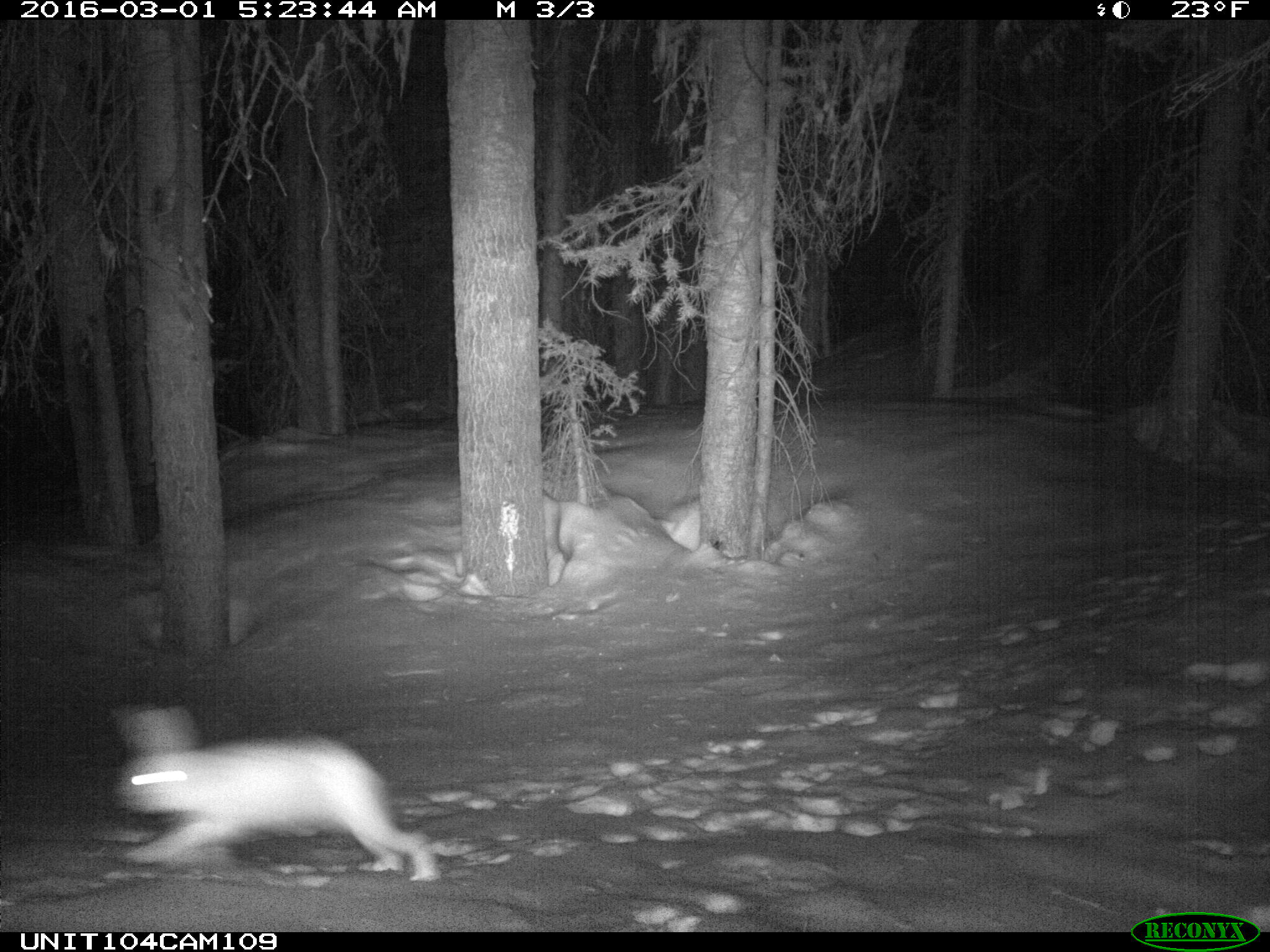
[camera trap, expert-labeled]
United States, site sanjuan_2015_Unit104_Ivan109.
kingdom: Animalia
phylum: Chordata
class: Mammalia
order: Lagomorpha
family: Leporidae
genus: Lepus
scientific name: Lepus americanus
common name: snowshoe hare